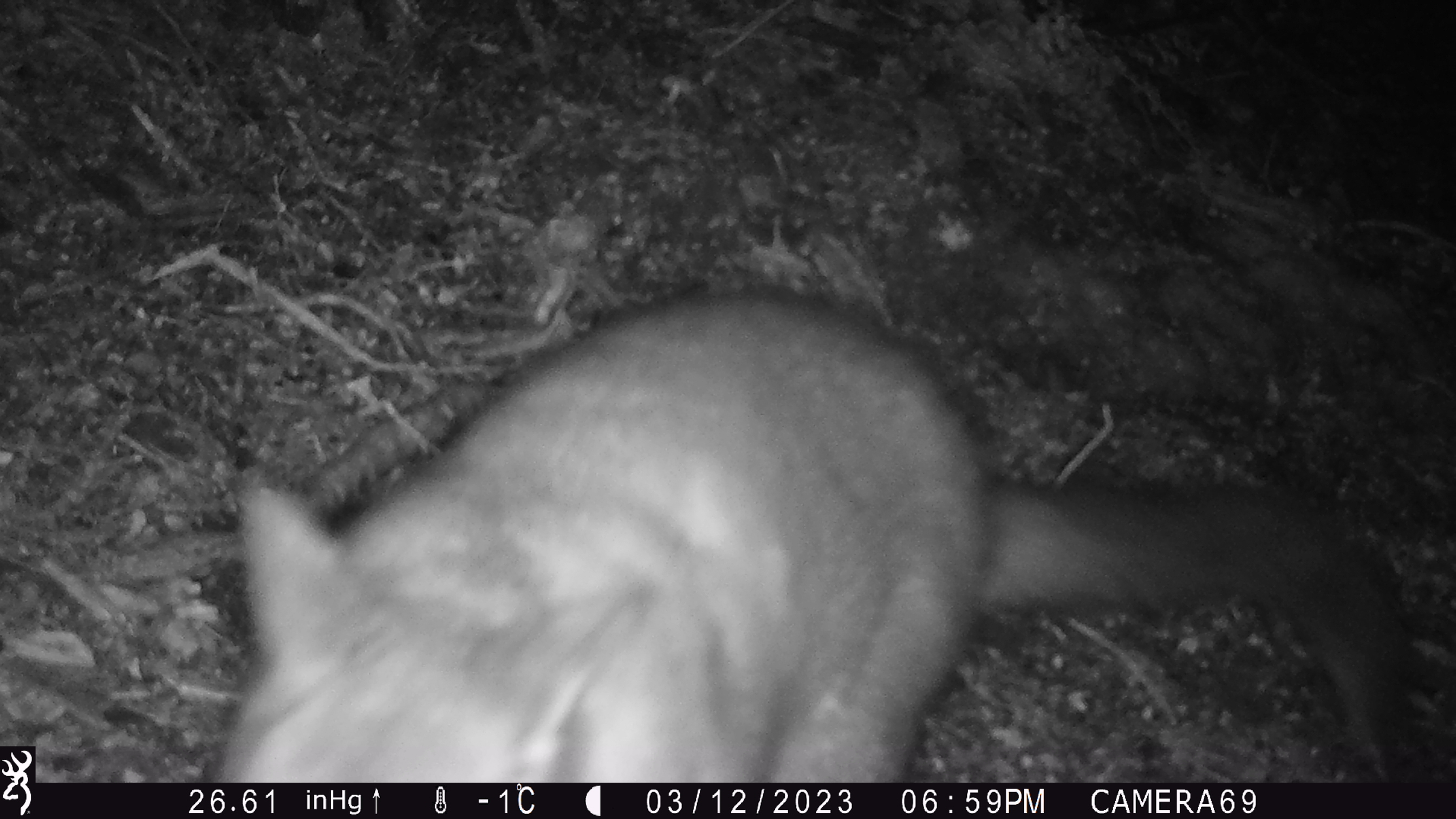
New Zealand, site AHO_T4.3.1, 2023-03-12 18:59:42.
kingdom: Animalia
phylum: Chordata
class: Mammalia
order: Carnivora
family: Mustelidae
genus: Mustela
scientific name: Mustela erminea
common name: stoat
Stoat (Mustela erminea).